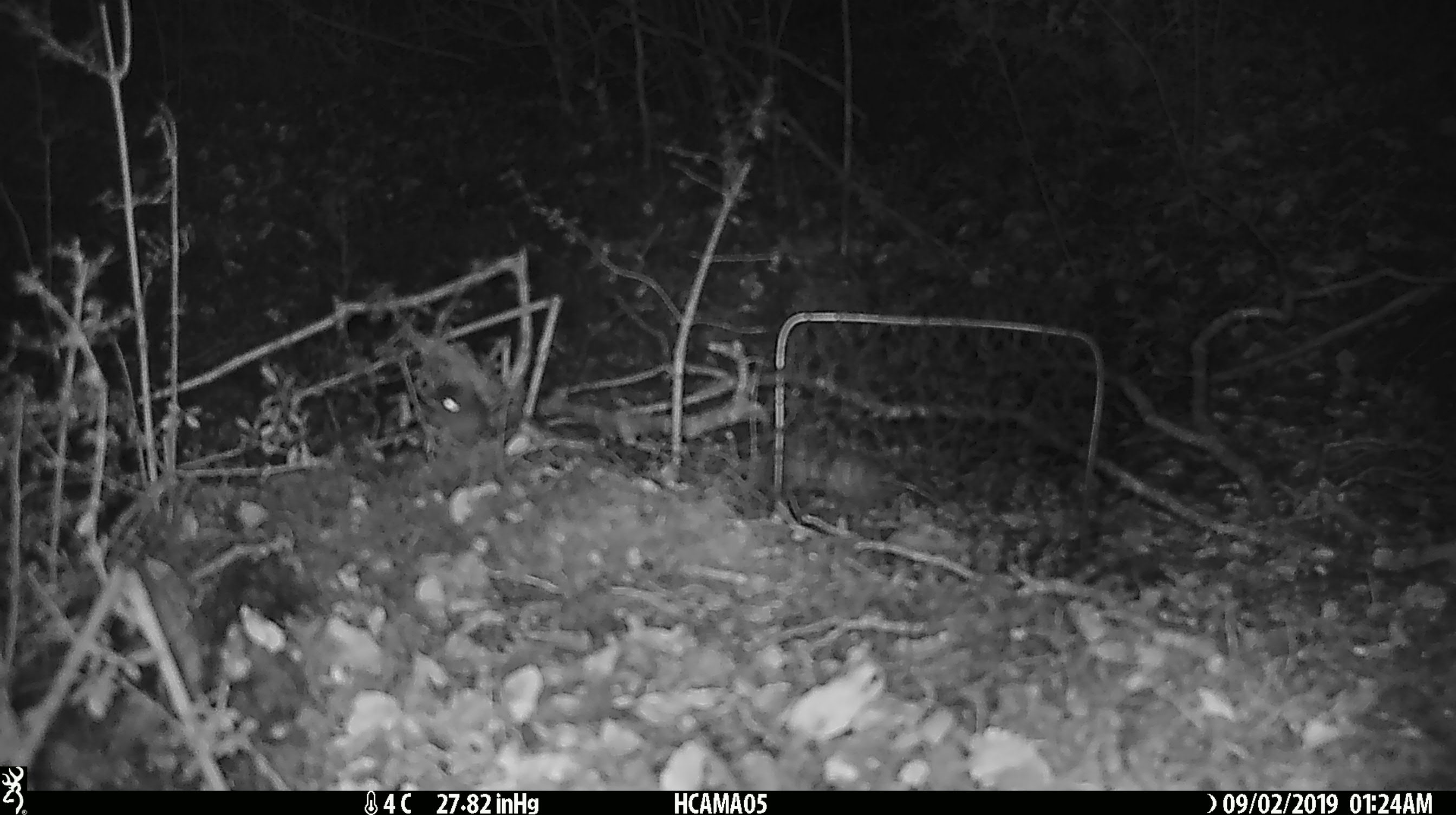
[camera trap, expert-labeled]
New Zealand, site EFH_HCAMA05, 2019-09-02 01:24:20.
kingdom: Animalia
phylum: Chordata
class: Mammalia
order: Rodentia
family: Muridae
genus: Mus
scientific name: Mus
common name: mouse